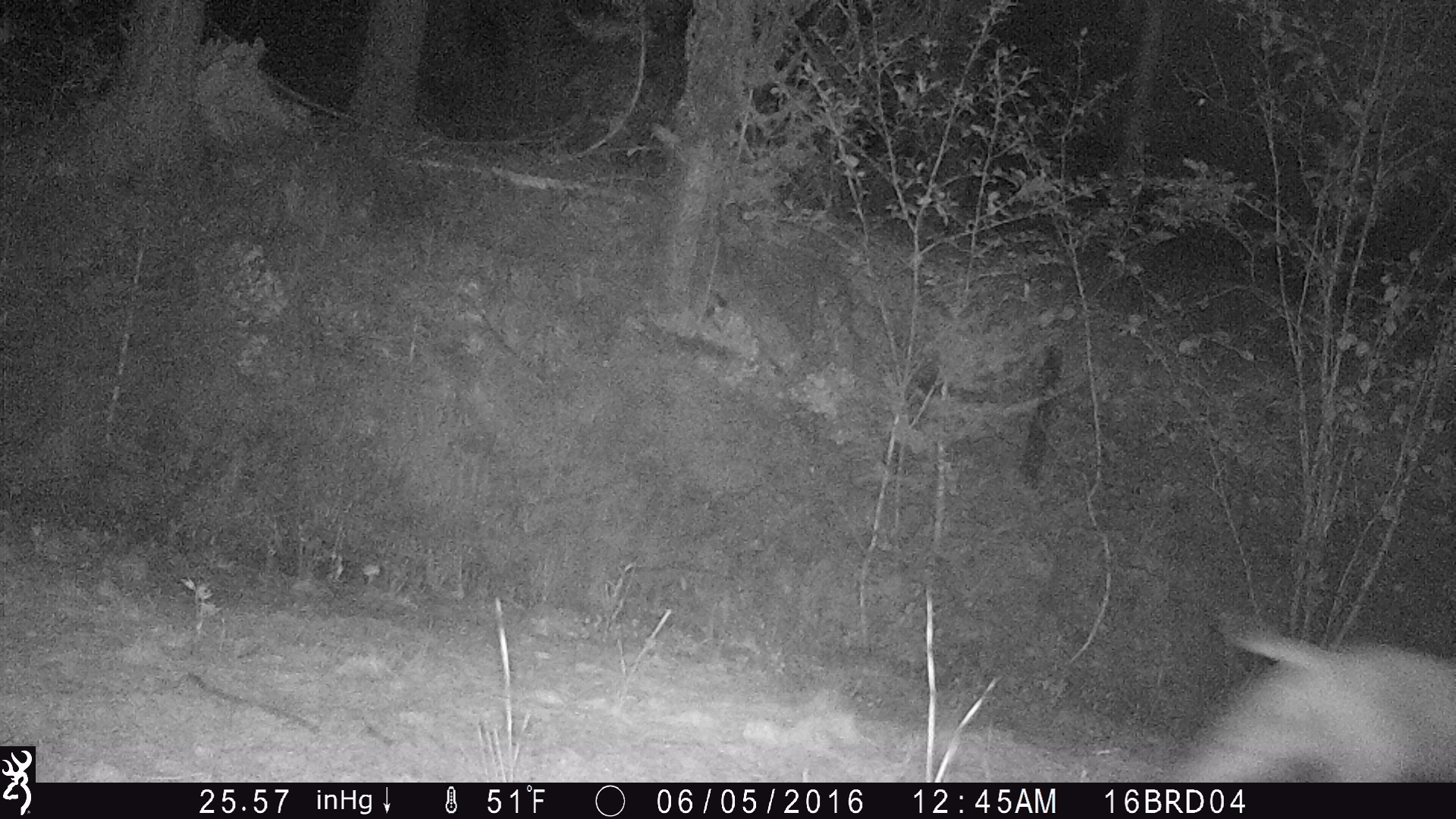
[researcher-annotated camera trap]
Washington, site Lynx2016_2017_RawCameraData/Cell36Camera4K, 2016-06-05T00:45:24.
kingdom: Animalia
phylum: Chordata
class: Mammalia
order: Carnivora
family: Felidae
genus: Lynx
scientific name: Lynx rufus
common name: bobcat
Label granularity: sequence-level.